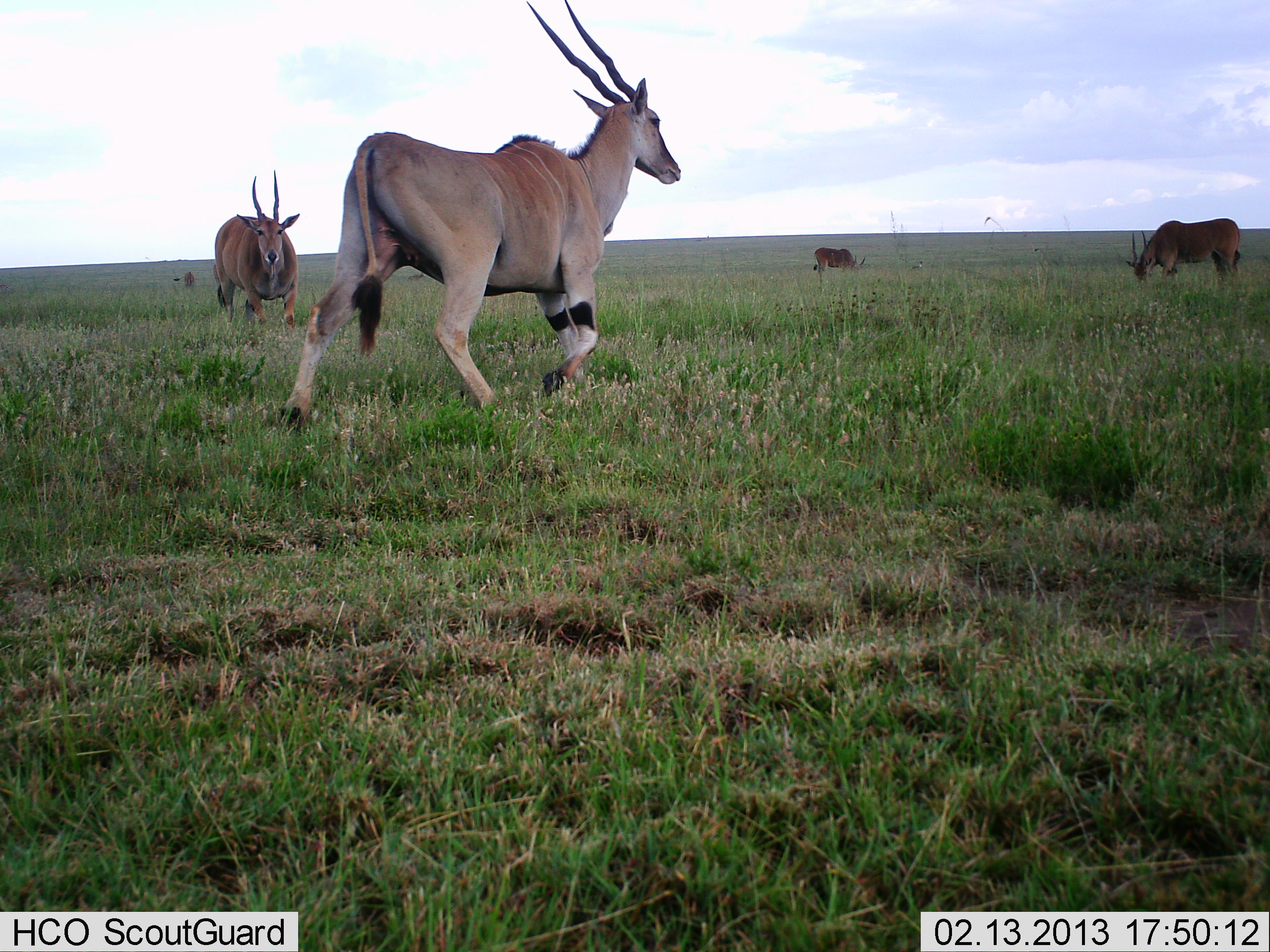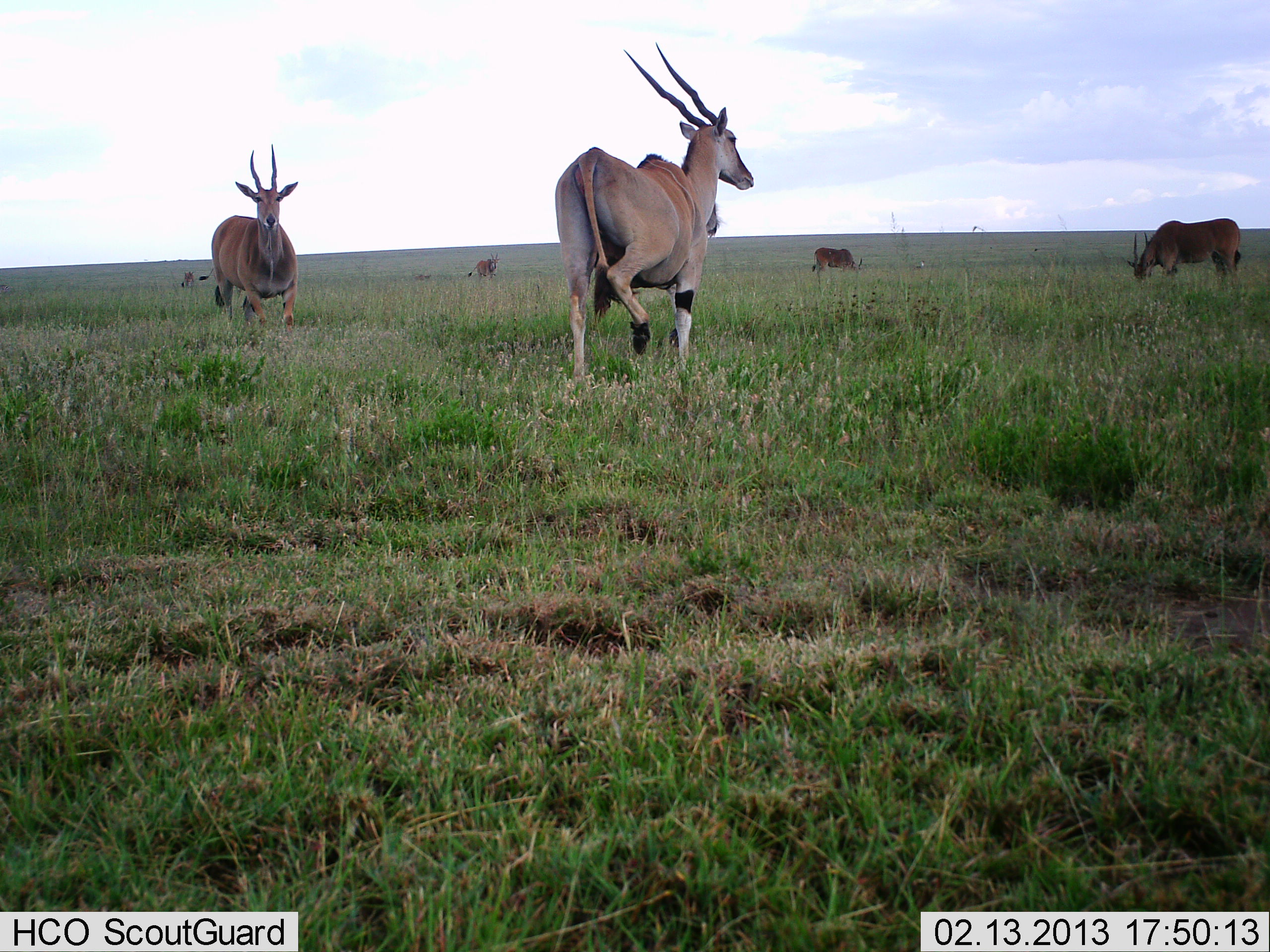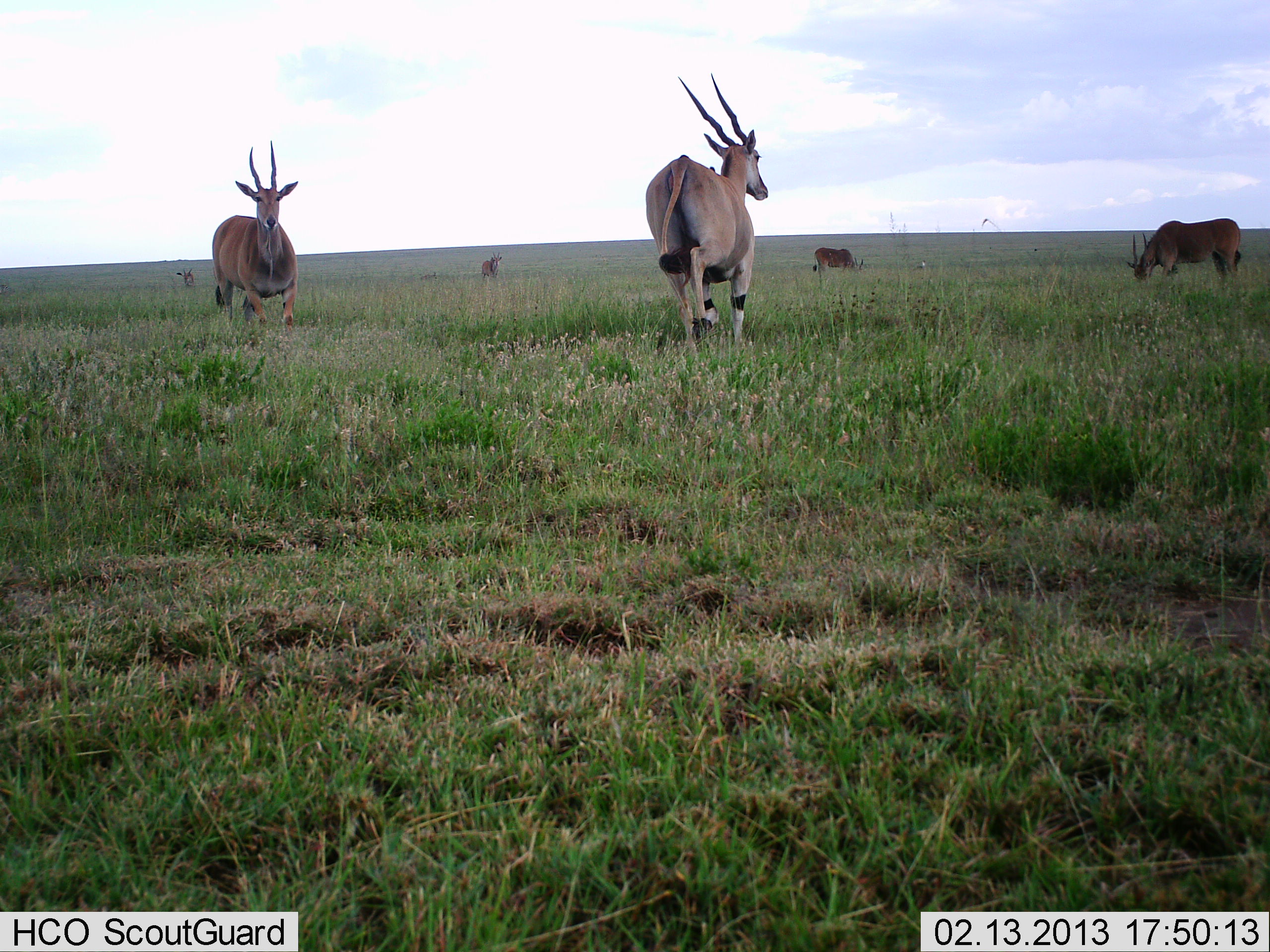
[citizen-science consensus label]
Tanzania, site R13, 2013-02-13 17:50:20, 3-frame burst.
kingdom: Animalia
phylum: Chordata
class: Mammalia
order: Artiodactyla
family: Bovidae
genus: Tragelaphus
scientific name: Tragelaphus oryx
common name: eland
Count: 6.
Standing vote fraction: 71%.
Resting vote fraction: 3%.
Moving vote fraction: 88%.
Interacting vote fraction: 6%.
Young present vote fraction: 0%.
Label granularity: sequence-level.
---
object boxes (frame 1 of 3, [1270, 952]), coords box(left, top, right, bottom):
animal: box(280, 0, 682, 428); box(213, 169, 300, 331); box(1126, 218, 1240, 283); box(813, 247, 866, 278)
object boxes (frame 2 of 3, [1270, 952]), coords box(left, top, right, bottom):
animal: box(555, 43, 756, 382); box(195, 143, 298, 334); box(1127, 218, 1241, 288); box(811, 247, 863, 284)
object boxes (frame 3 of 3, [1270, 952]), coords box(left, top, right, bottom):
animal: box(645, 73, 769, 353); box(207, 137, 298, 334); box(1125, 216, 1241, 283); box(812, 247, 864, 281)